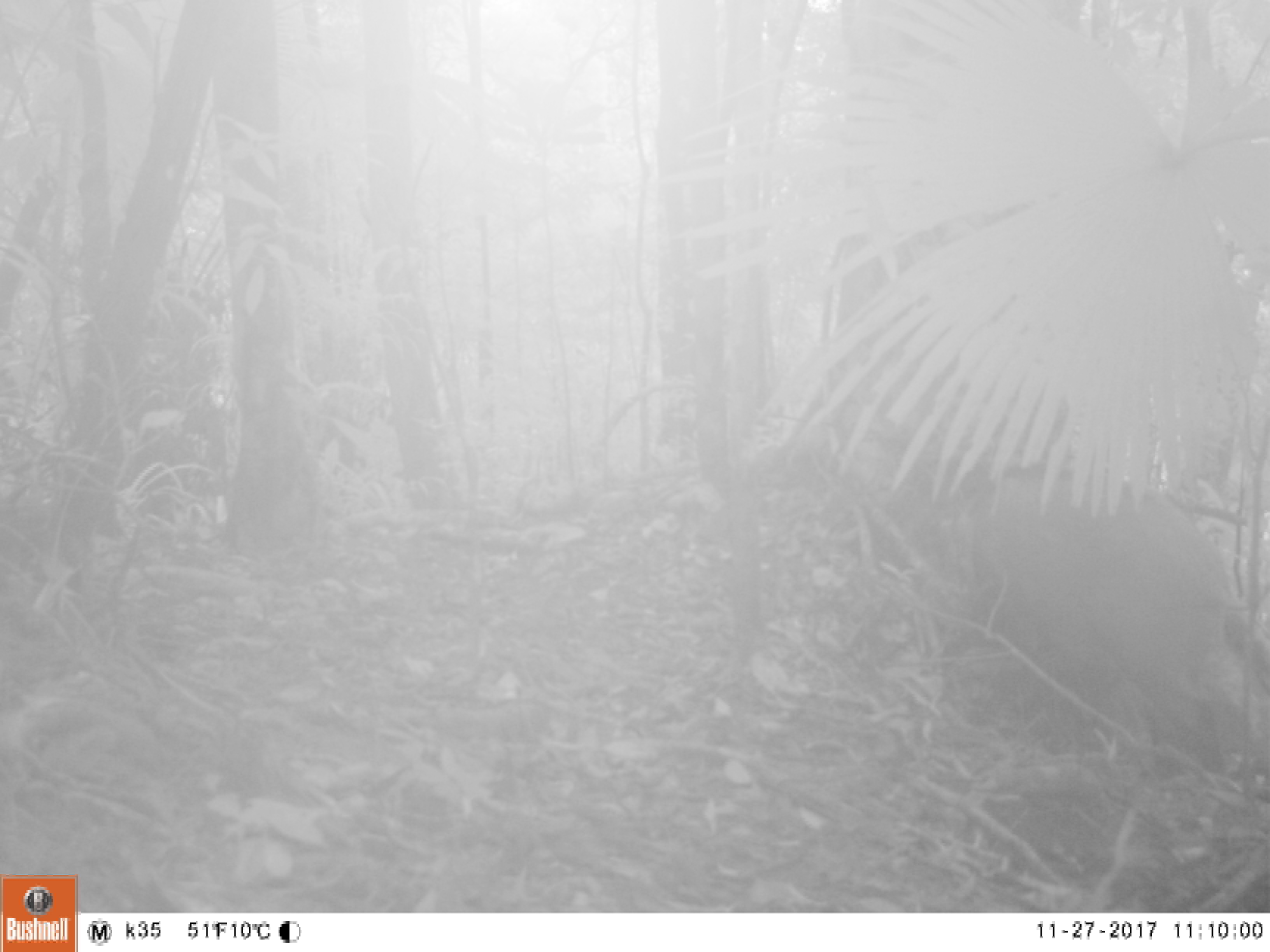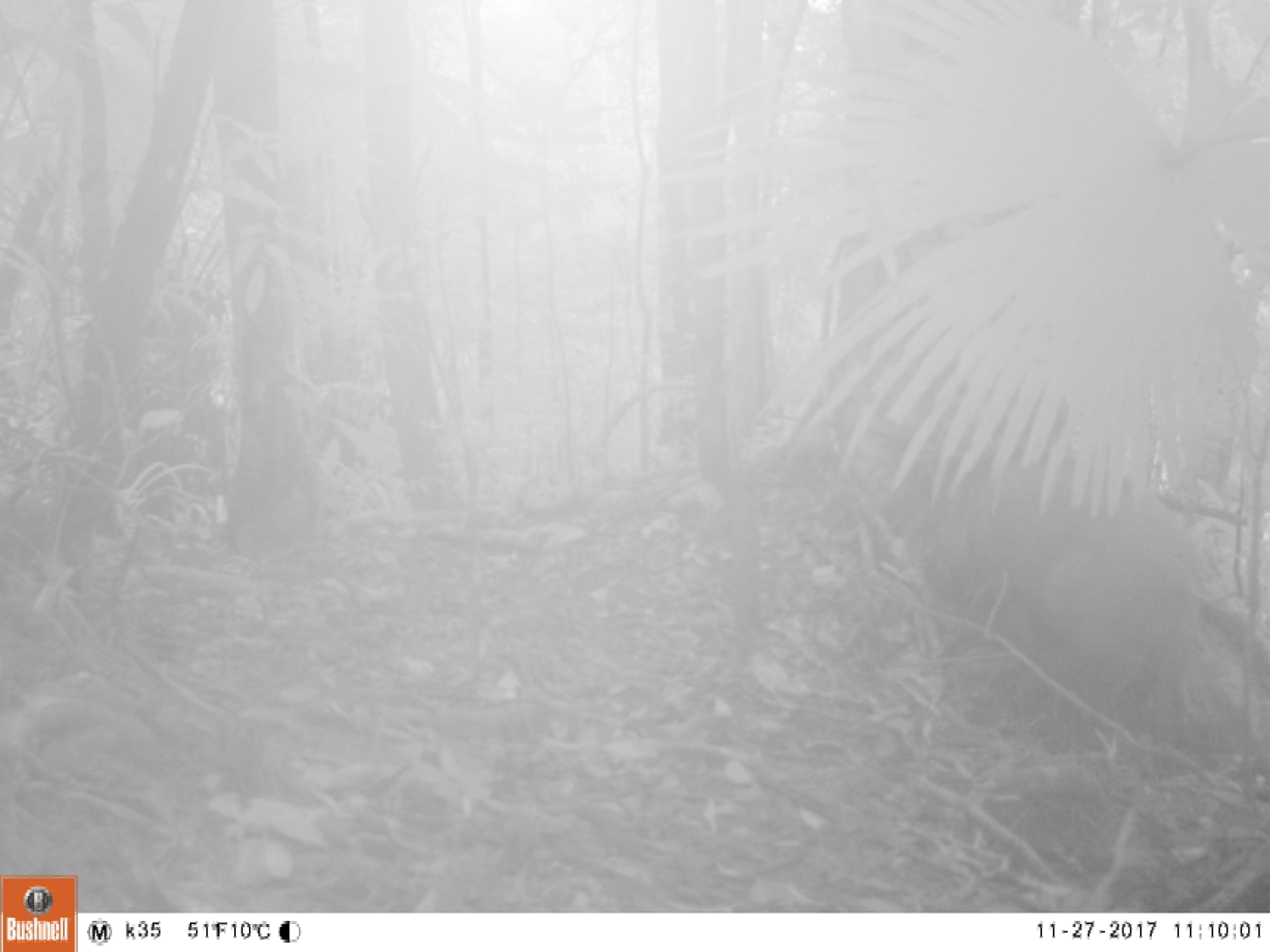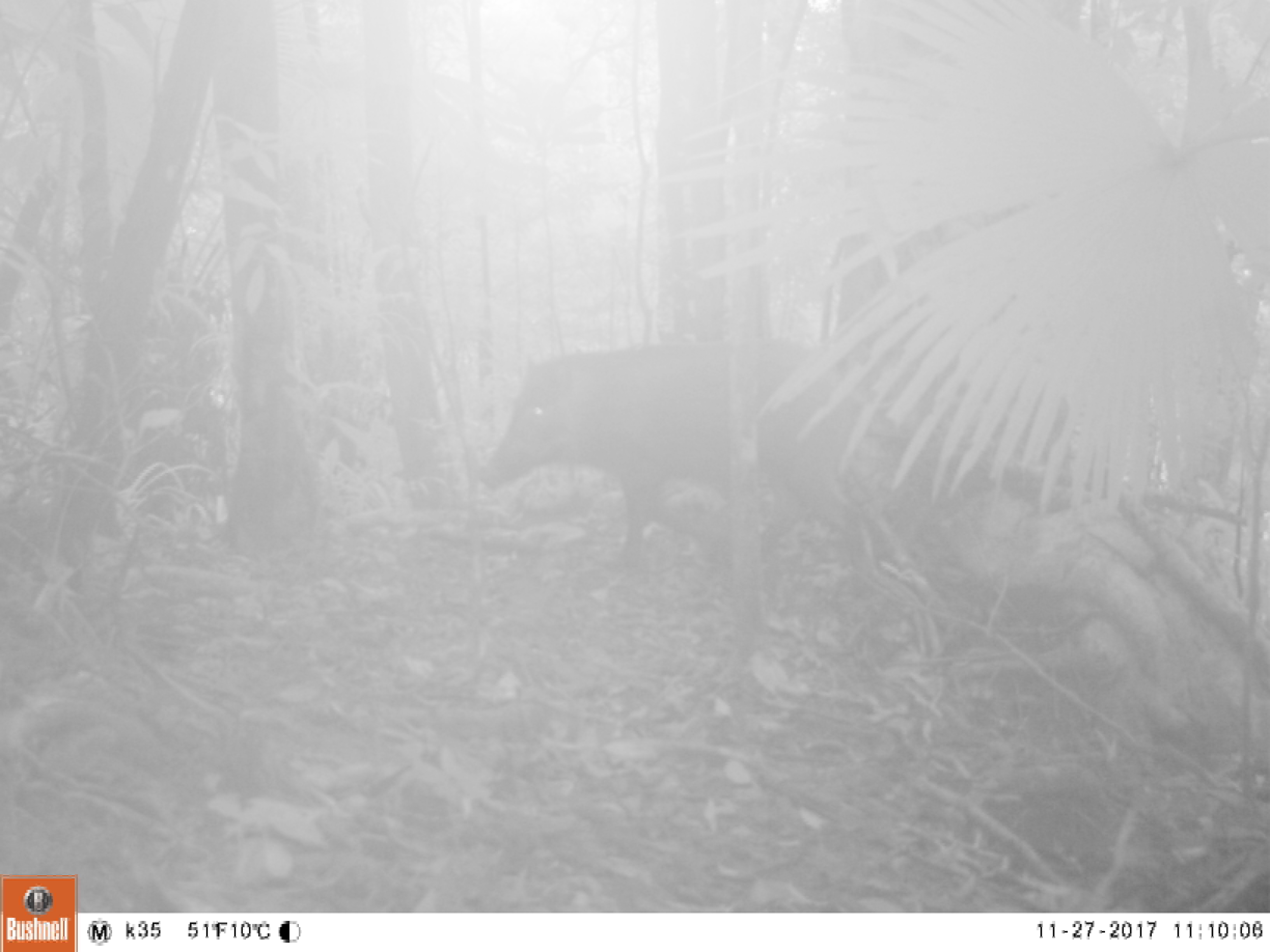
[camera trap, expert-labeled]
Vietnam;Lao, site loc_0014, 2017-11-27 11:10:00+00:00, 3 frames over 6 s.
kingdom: Animalia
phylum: Chordata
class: Mammalia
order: Artiodactyla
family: Suidae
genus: Sus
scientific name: Sus scrofa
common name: eurasian wild pig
Eurasian wild pig (Sus scrofa). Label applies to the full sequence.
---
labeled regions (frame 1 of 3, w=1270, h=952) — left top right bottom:
eurasian wild pig: 956 470 1239 777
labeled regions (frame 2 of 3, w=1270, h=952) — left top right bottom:
eurasian wild pig: 952 453 1216 732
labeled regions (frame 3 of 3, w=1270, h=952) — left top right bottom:
eurasian wild pig: 475 335 873 578